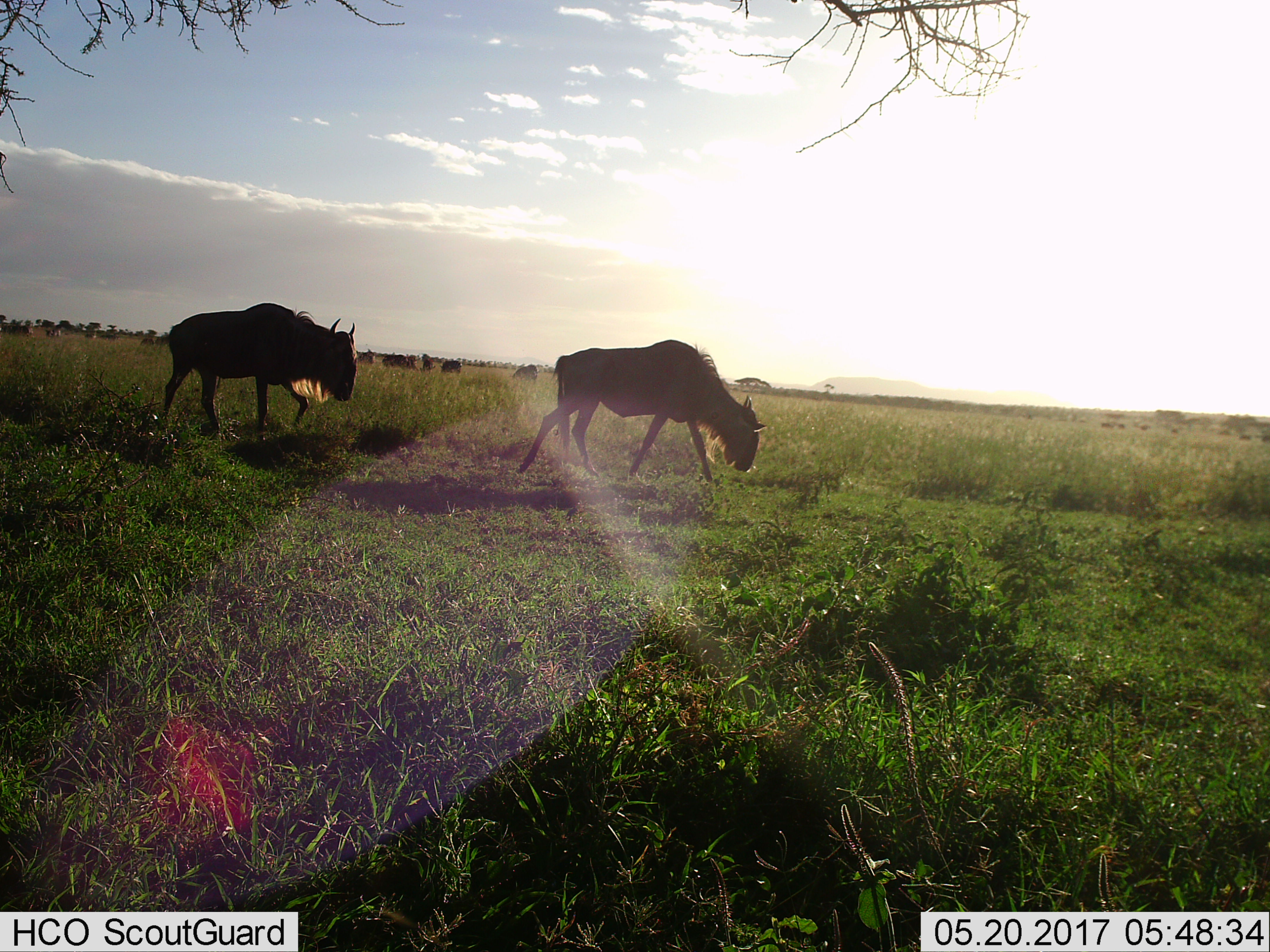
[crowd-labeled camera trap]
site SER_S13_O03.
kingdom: Animalia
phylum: Chordata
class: Mammalia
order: Artiodactyla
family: Bovidae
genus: Connochaetes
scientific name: Connochaetes taurinus taurinus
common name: blue wildebeest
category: wildebeestblue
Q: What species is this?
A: Wildebeestblue (blue wildebeest) (Connochaetes taurinus taurinus).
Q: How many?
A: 11-50.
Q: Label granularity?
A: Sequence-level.